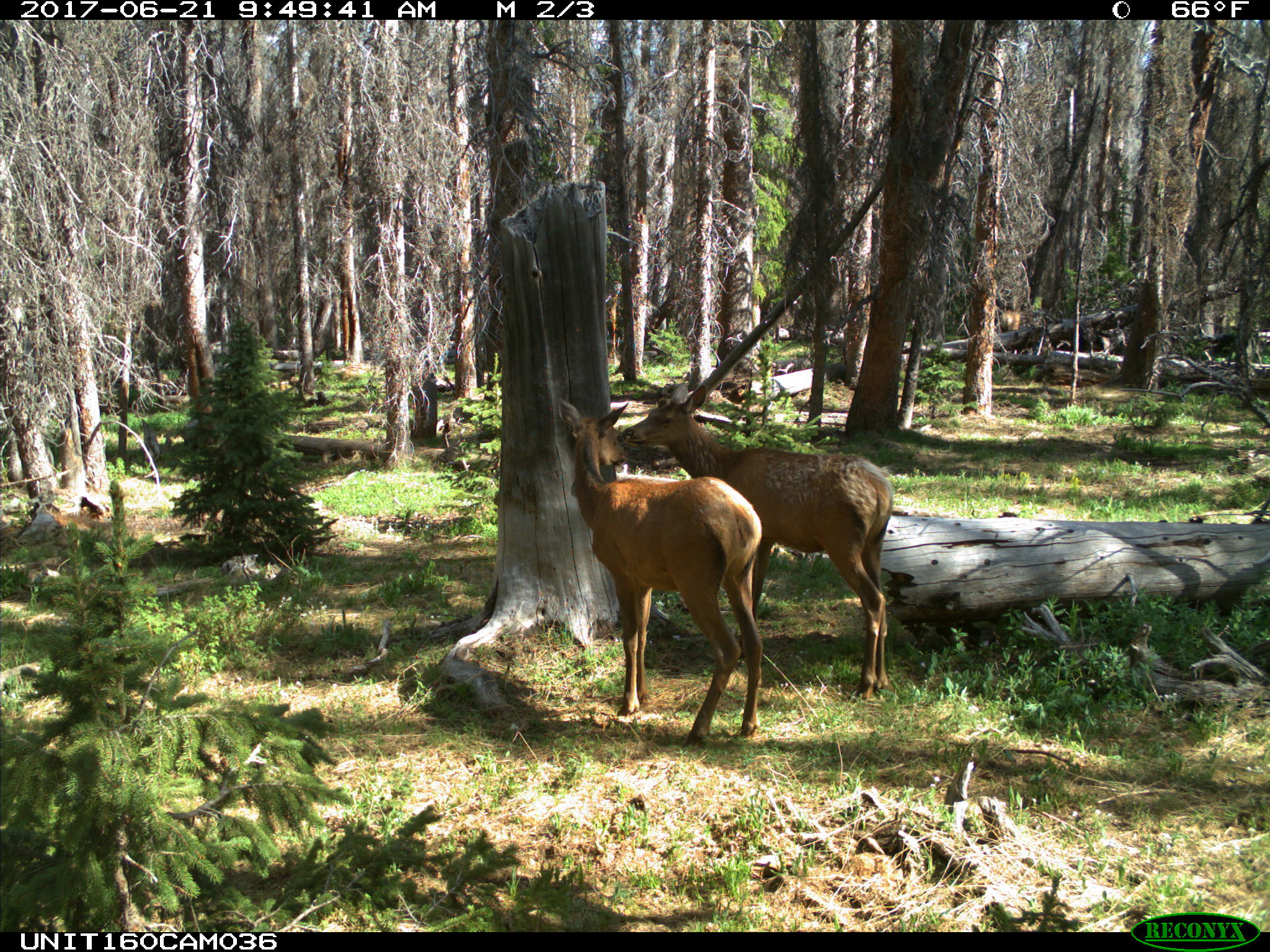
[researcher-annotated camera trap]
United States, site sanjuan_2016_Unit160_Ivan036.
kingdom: Animalia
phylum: Chordata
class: Mammalia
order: Artiodactyla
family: Cervidae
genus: Cervus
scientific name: Cervus elaphus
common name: red deer